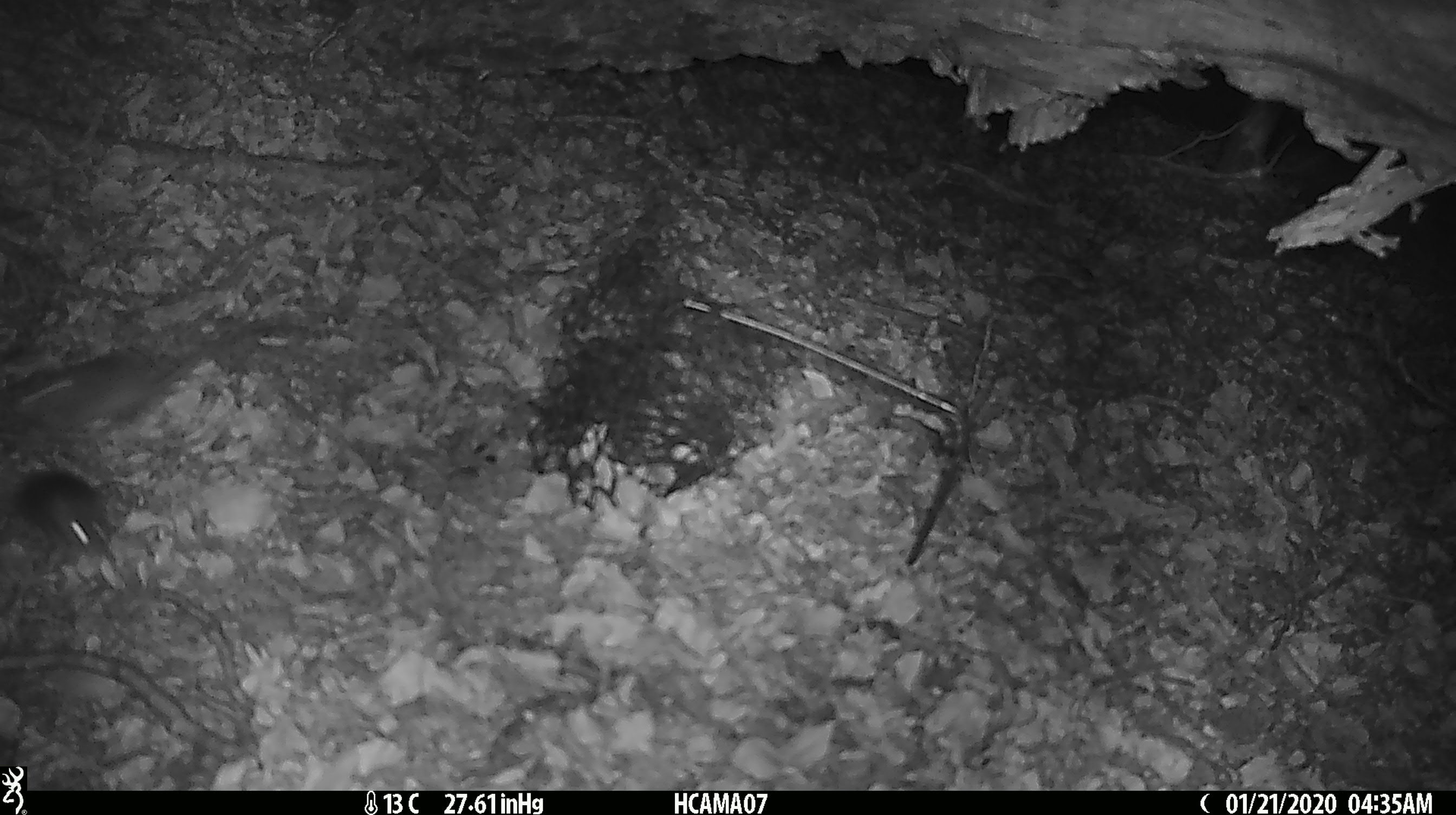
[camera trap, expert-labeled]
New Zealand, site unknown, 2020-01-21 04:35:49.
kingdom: Animalia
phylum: Chordata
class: Mammalia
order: Rodentia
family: Muridae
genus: Mus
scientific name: Mus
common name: mouse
Mouse (Mus).